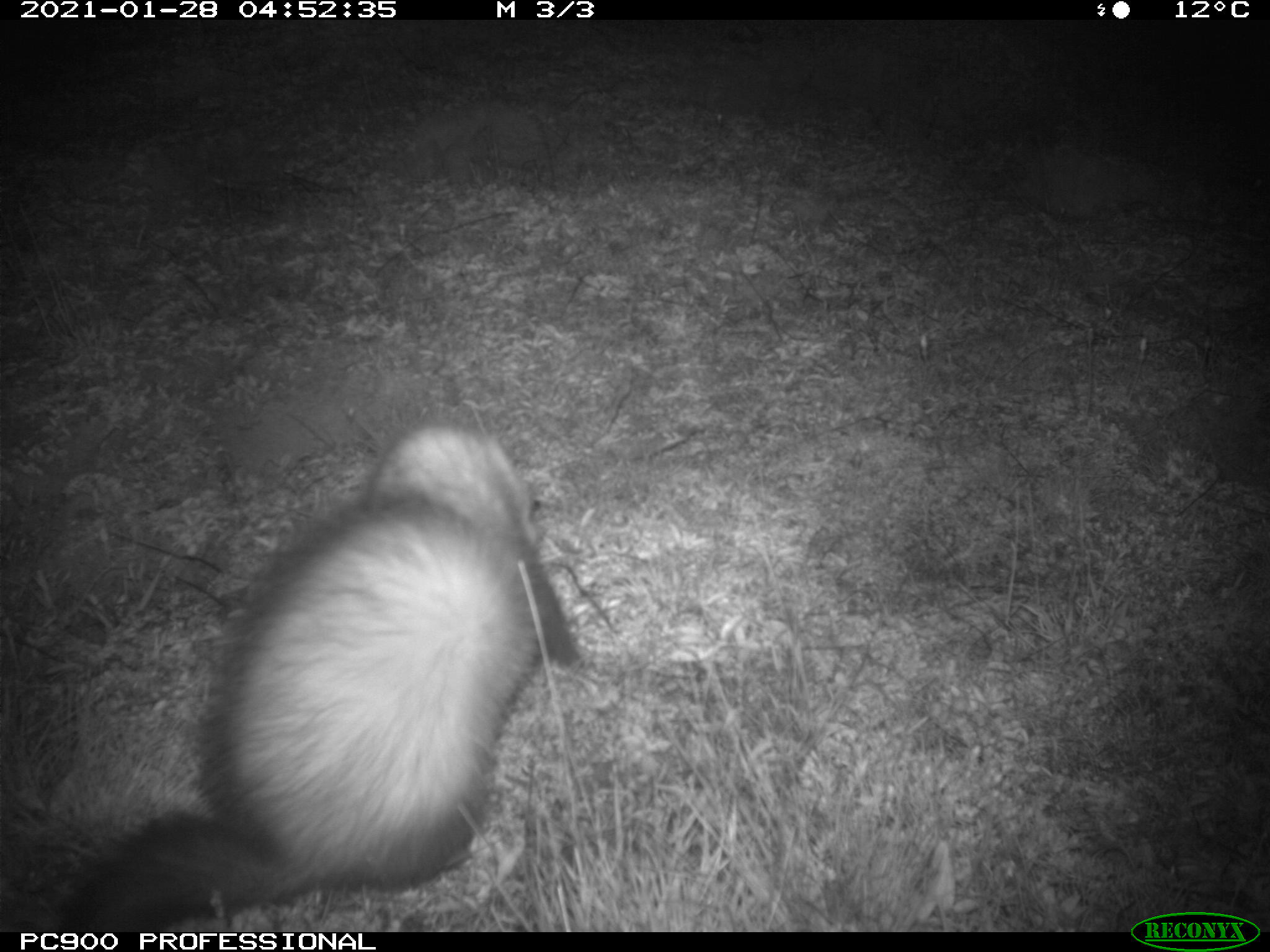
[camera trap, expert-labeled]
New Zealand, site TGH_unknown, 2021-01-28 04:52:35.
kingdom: Animalia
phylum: Chordata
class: Mammalia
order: Carnivora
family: Mustelidae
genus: Mustela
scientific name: Mustela furo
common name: ferret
Ferret (Mustela furo).